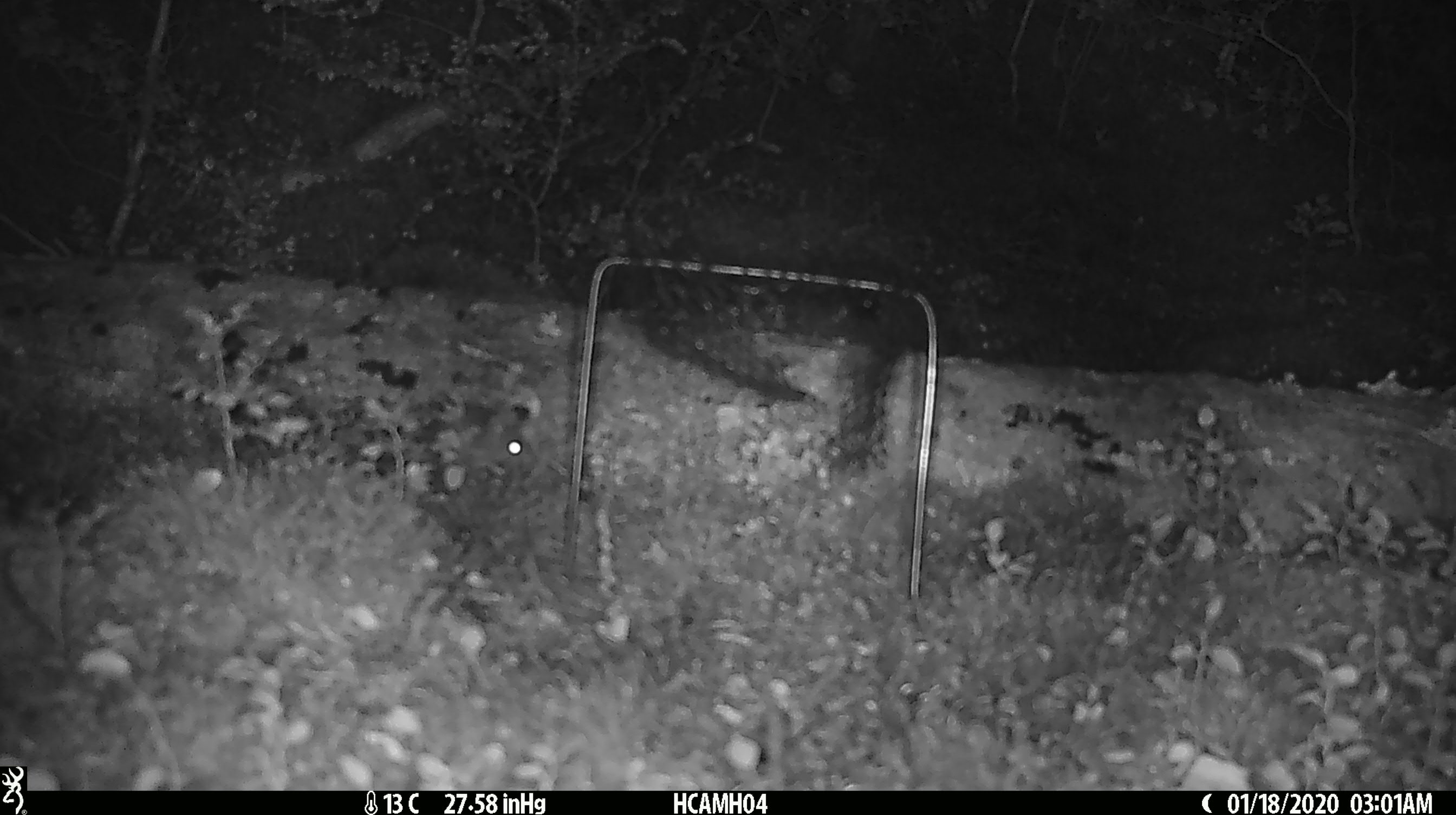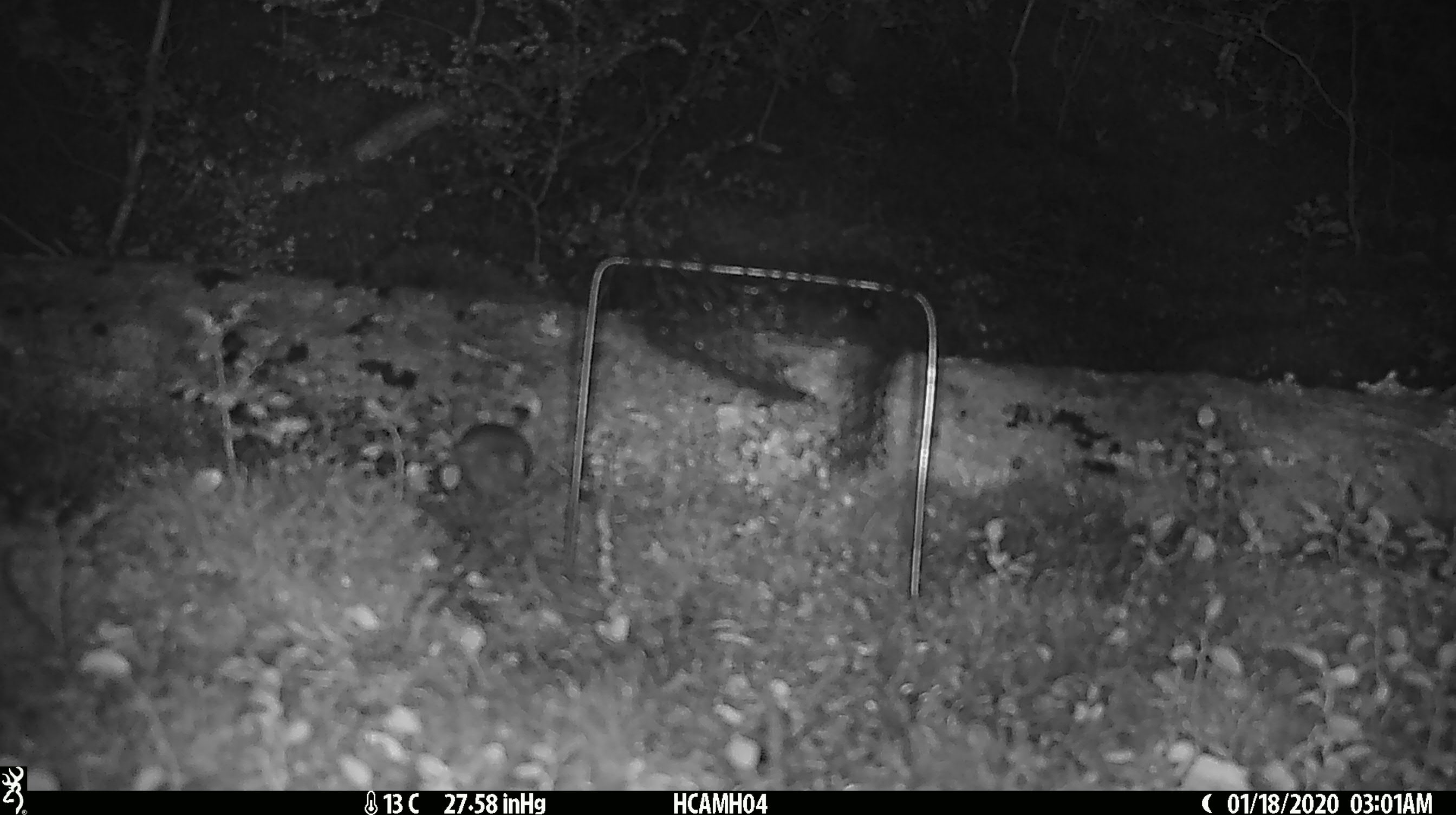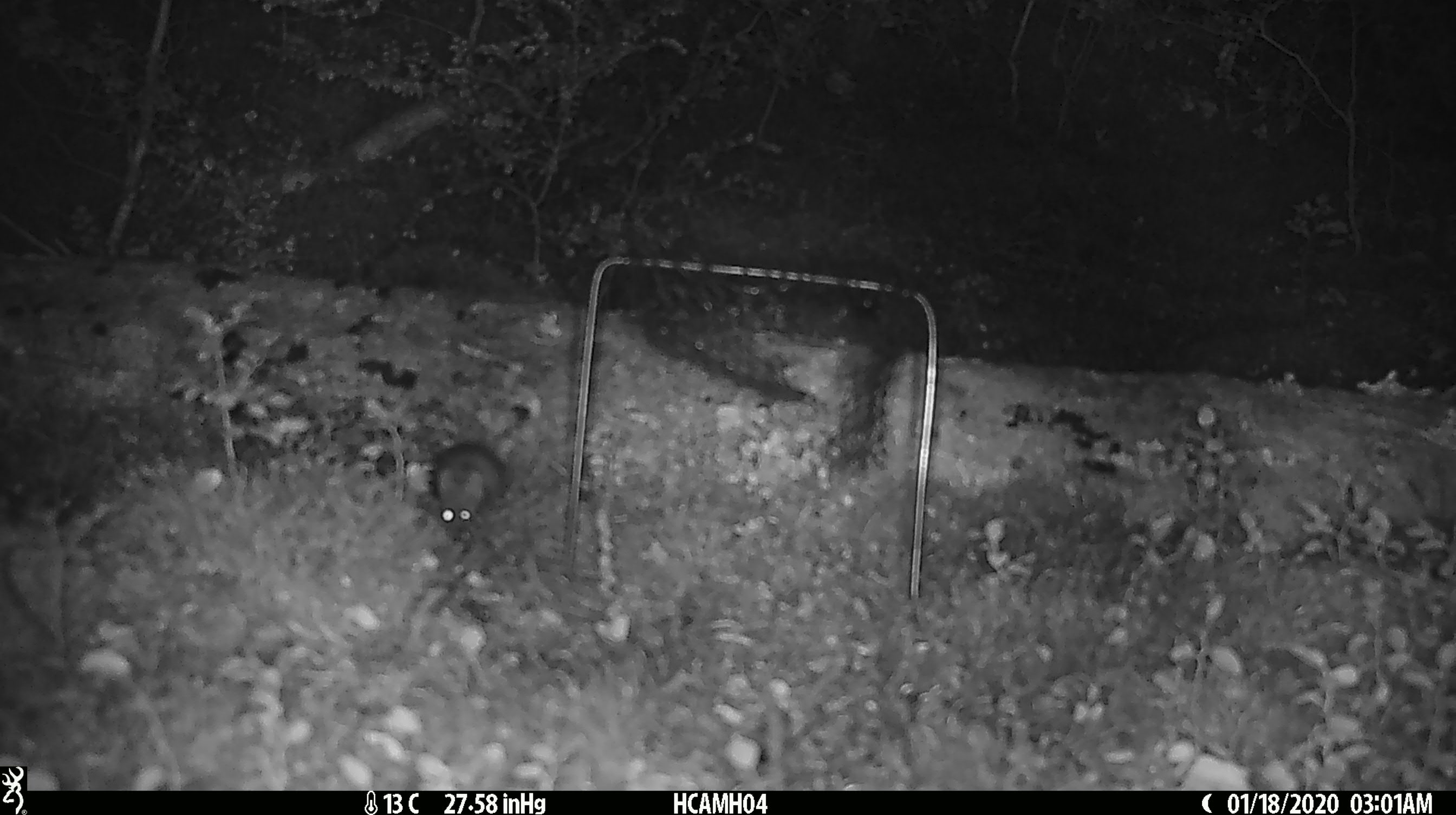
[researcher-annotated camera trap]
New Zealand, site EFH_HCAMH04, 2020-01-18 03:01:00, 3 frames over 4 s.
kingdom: Animalia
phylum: Chordata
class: Mammalia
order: Rodentia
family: Muridae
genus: Mus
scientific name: Mus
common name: mouse